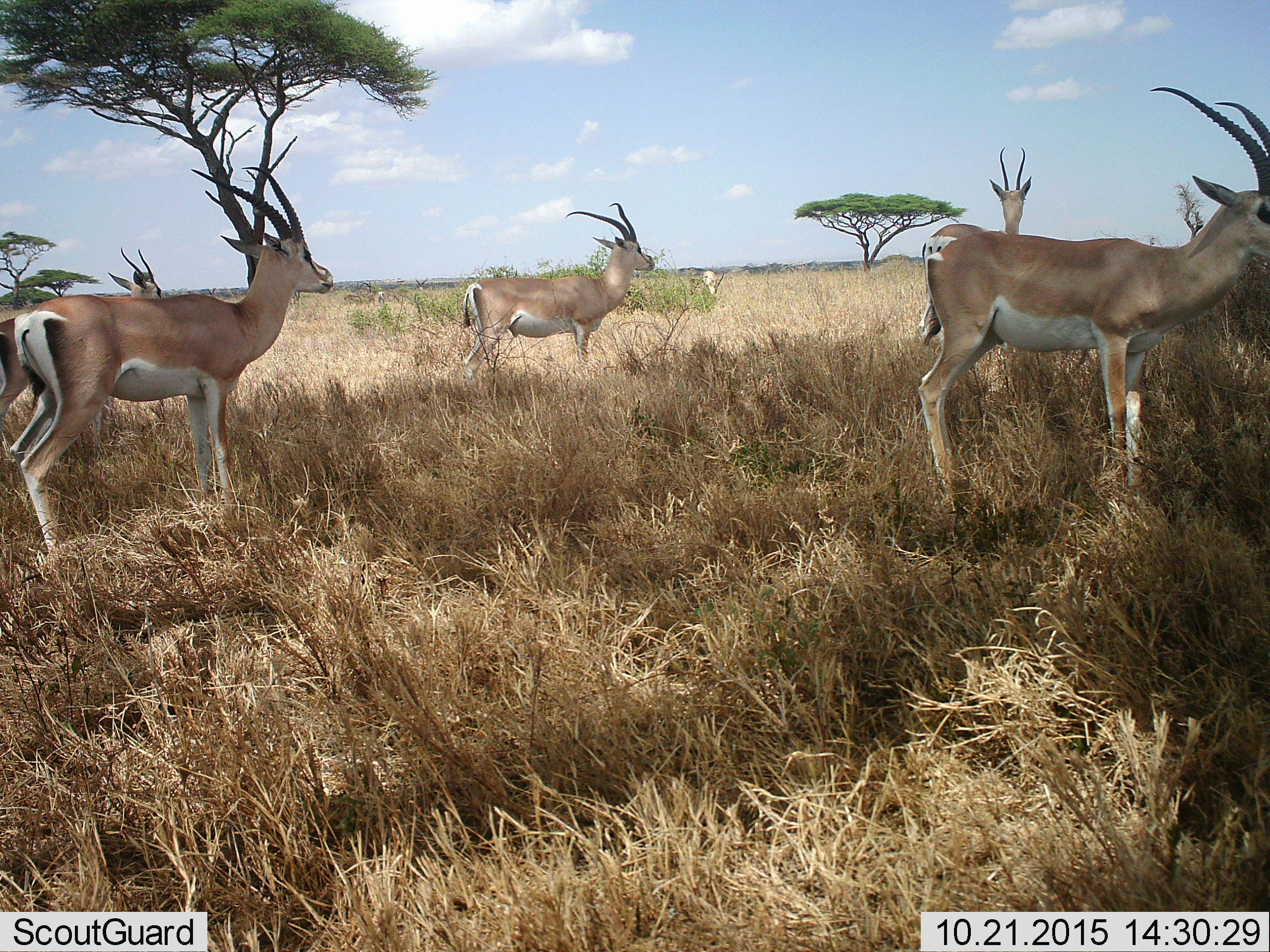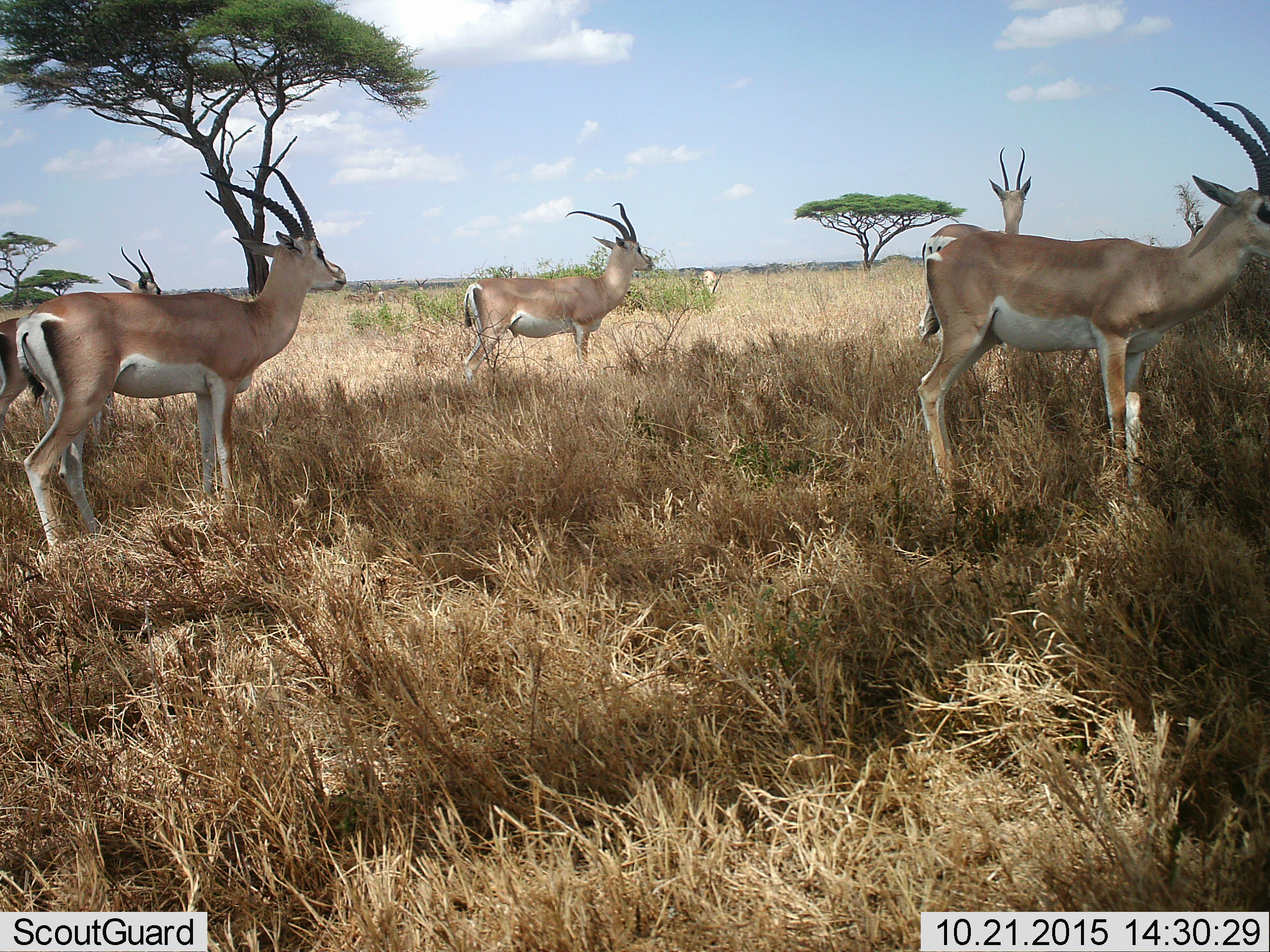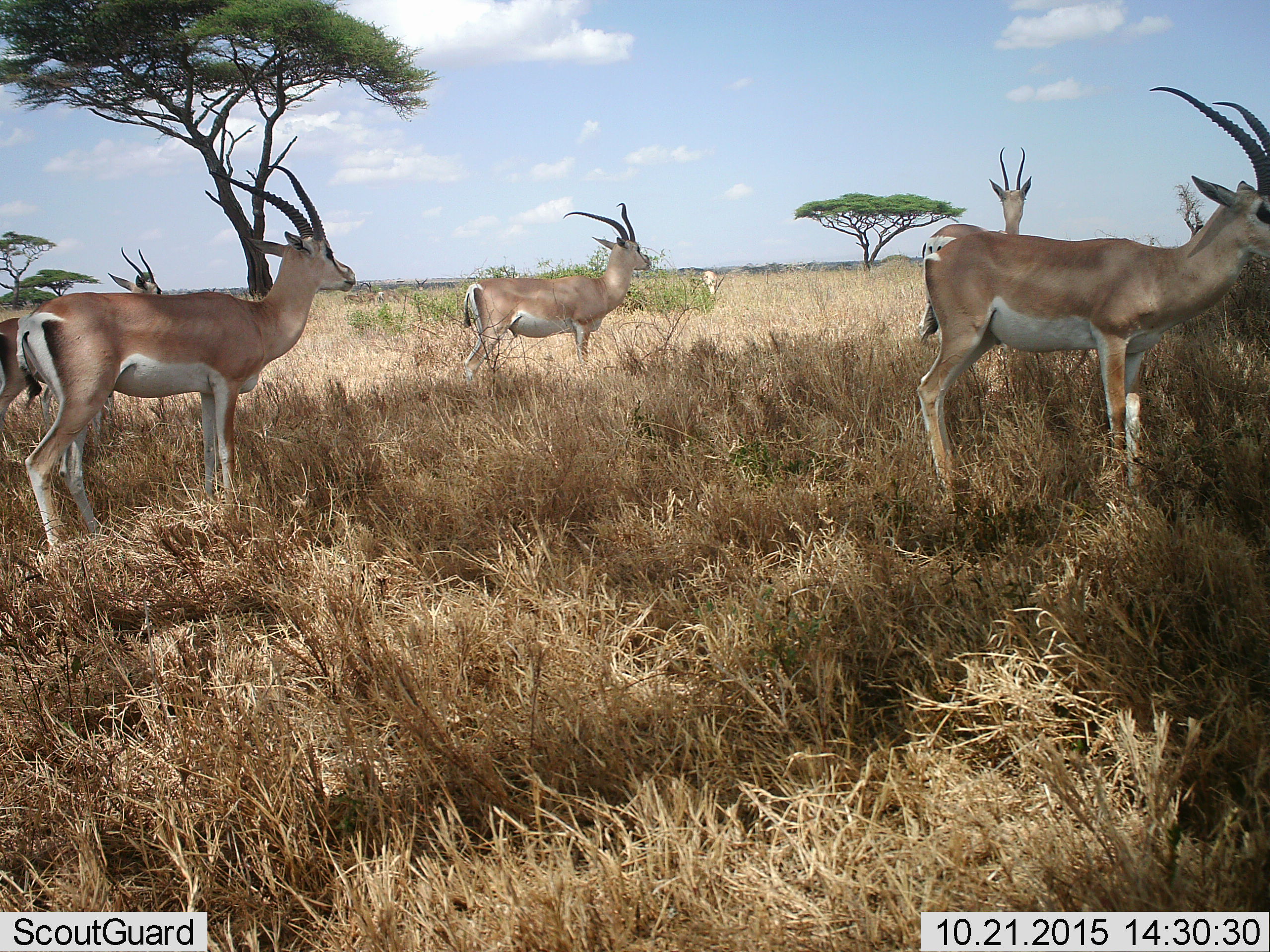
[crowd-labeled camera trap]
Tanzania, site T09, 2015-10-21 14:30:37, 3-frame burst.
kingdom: Animalia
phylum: Chordata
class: Mammalia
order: Artiodactyla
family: Bovidae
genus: Nanger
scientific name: Nanger granti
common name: grant's gazelle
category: gazellegrants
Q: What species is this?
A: Gazellegrants (grant's gazelle) (Nanger granti).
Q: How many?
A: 5.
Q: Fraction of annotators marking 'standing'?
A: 86%.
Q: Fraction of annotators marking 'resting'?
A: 14%.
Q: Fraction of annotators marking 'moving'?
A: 43%.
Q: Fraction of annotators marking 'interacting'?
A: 0%.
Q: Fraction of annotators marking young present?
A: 0%.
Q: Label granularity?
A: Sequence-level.